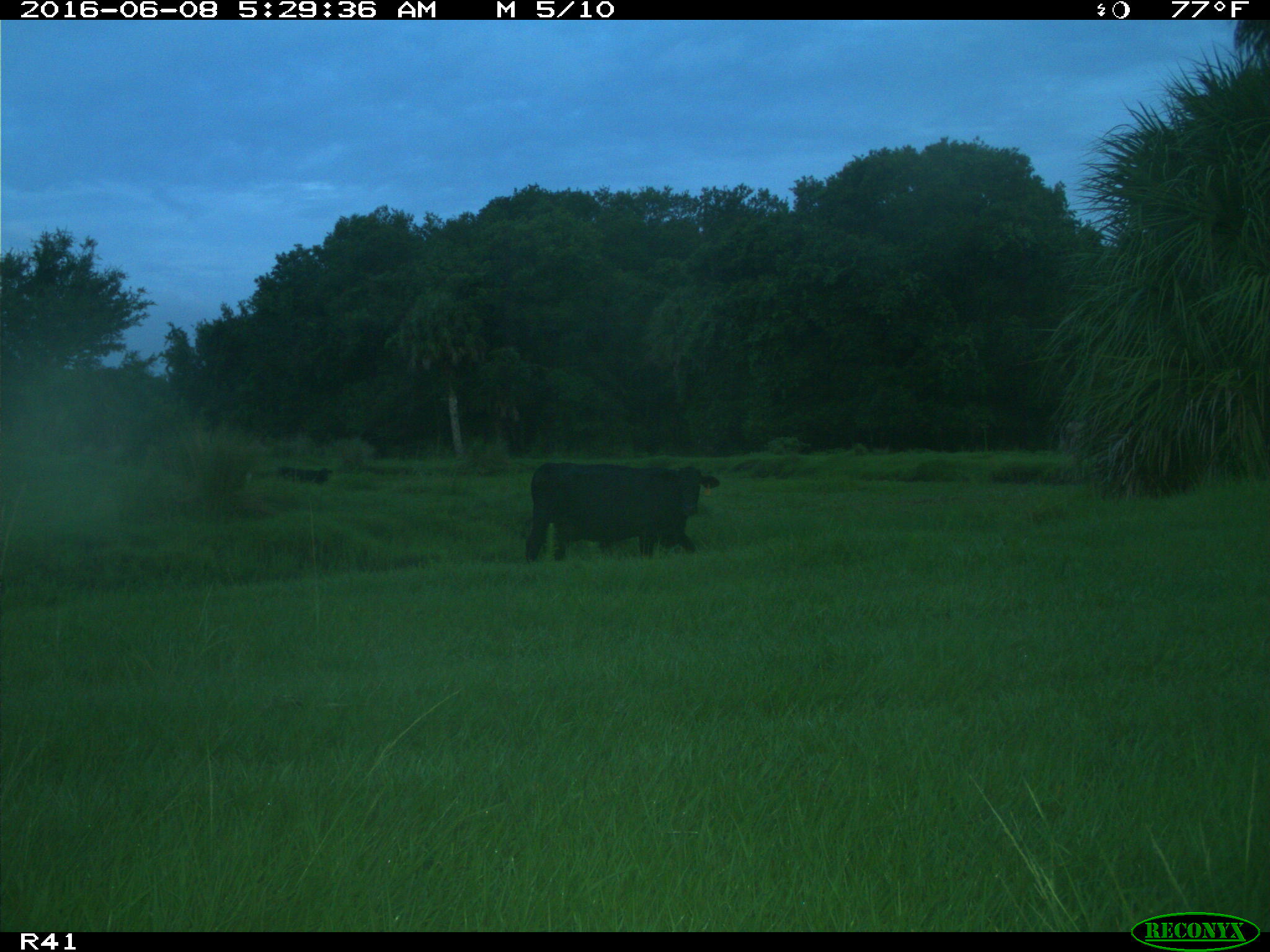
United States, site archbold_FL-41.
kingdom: Animalia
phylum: Chordata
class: Mammalia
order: Artiodactyla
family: Bovidae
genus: Bos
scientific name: Bos taurus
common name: domestic cow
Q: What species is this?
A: Bos taurus (domestic cow).